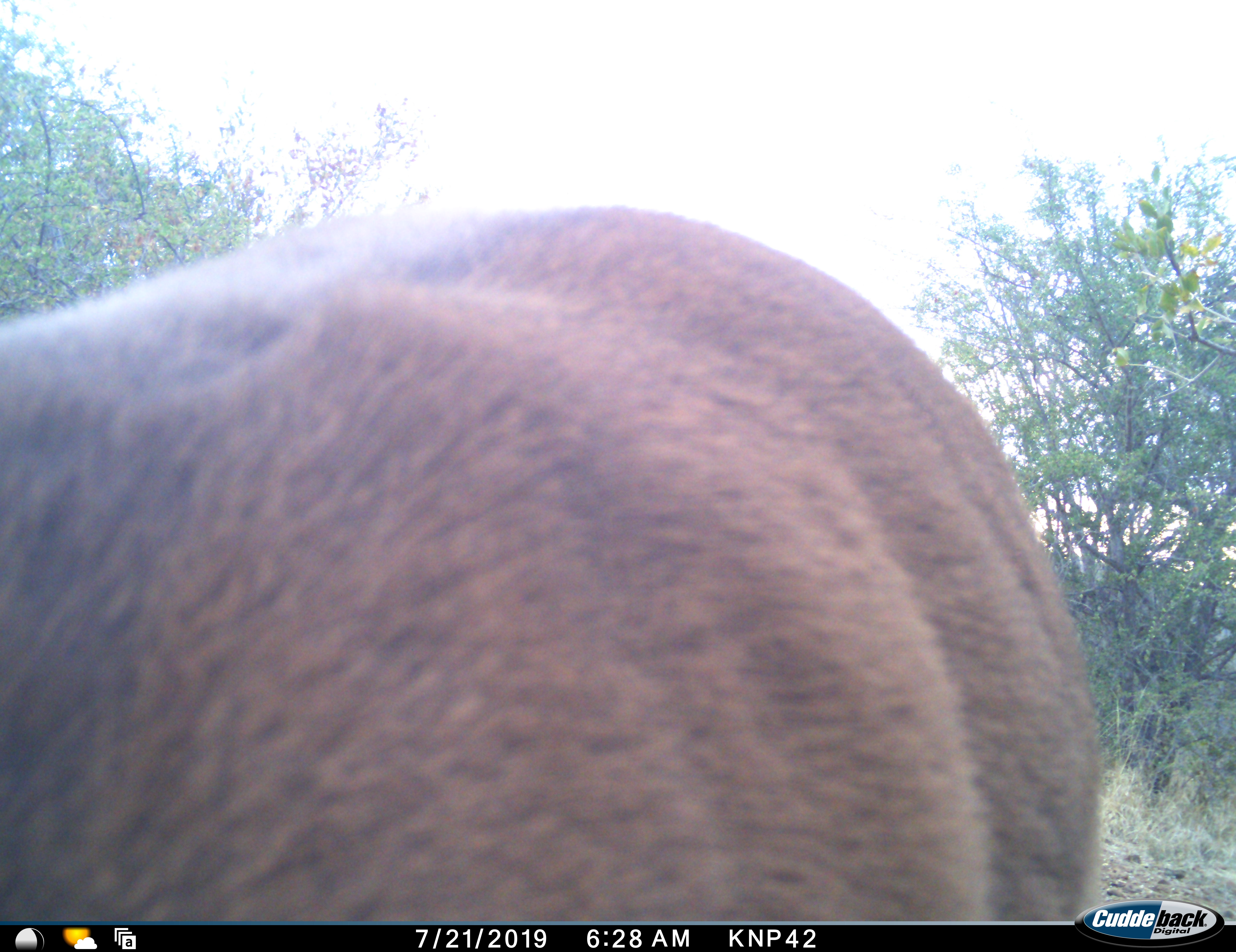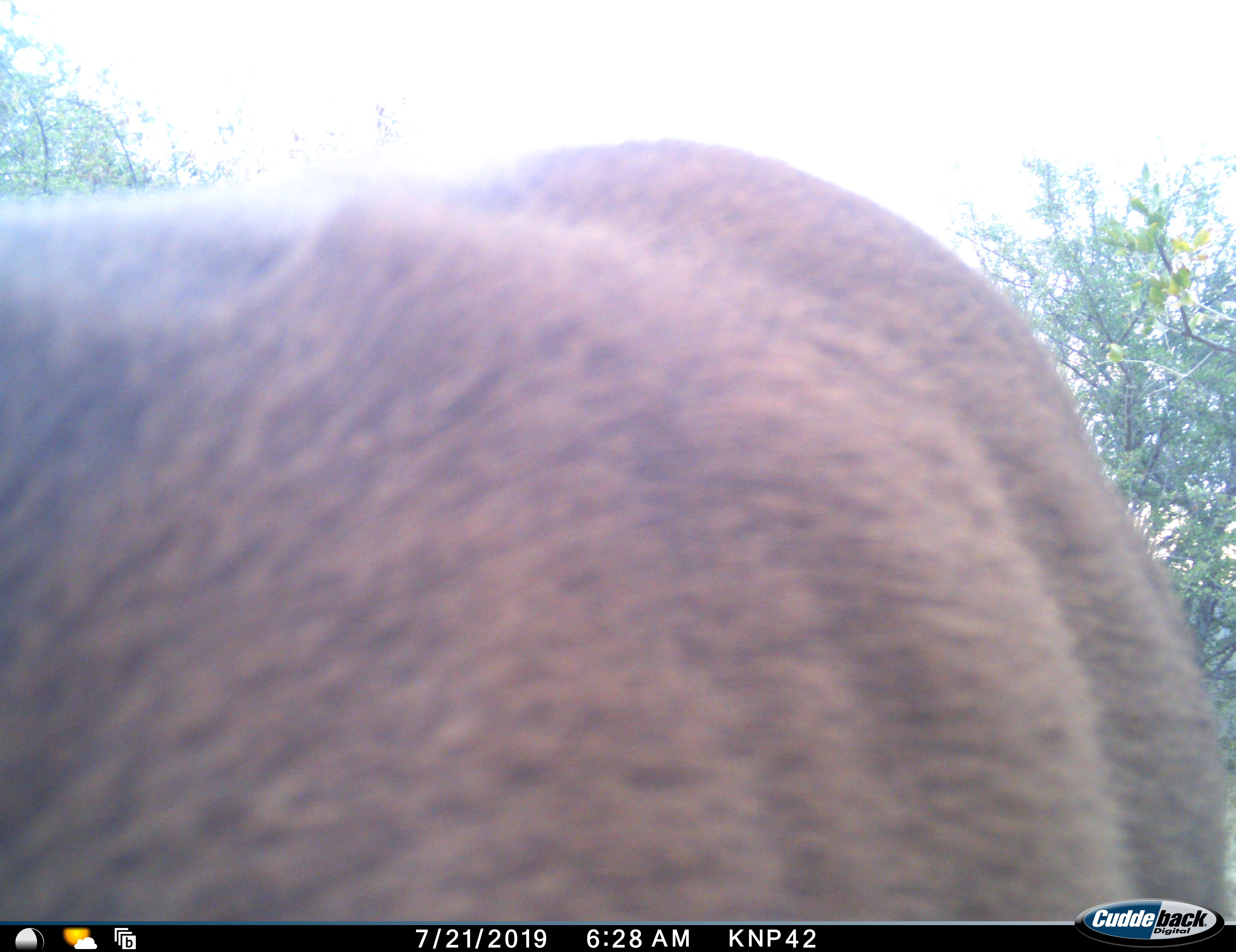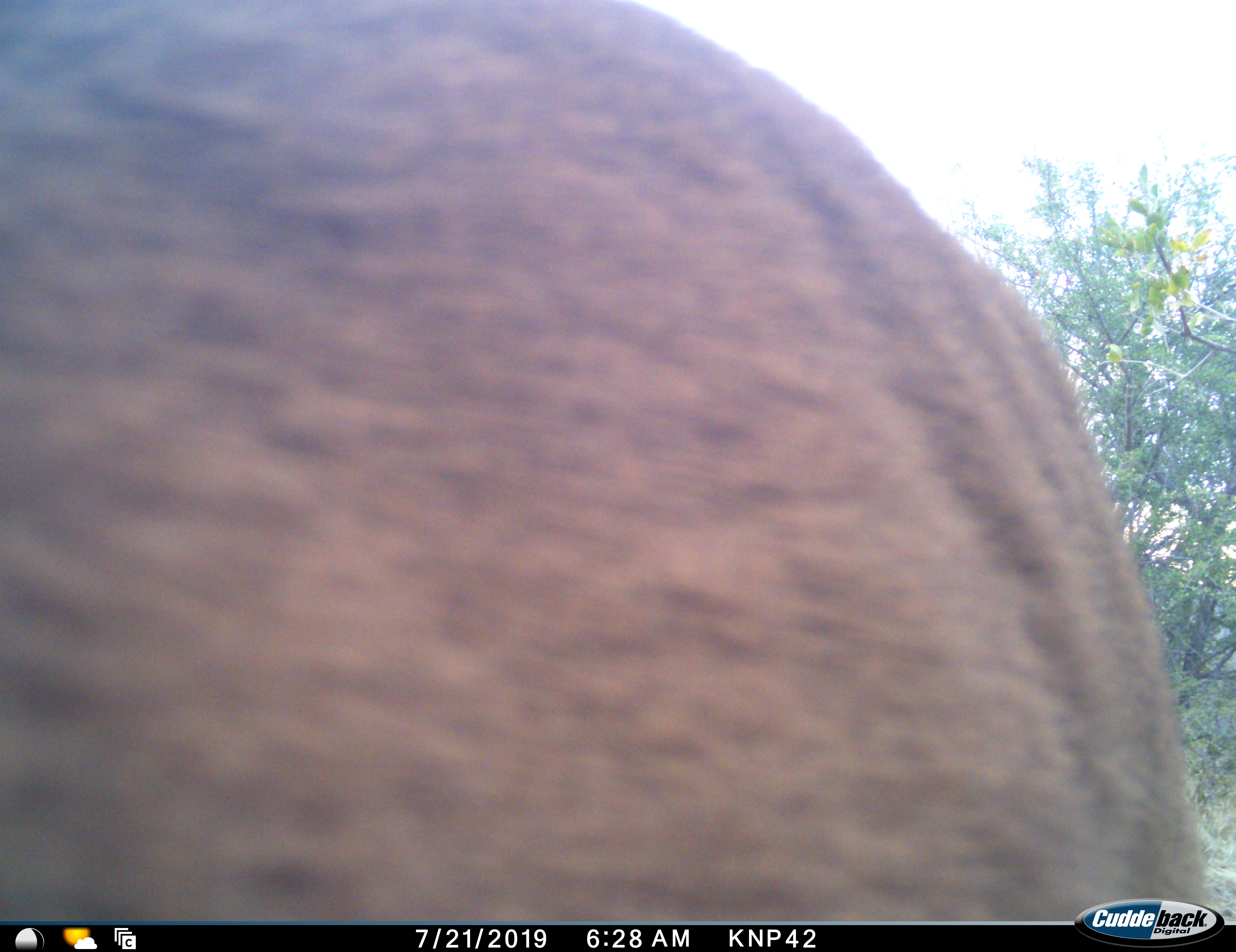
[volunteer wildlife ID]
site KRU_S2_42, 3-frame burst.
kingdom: Animalia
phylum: Chordata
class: Mammalia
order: Artiodactyla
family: Bovidae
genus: Syncerus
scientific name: Syncerus caffer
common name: african buffalo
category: buffalo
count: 1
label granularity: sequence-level